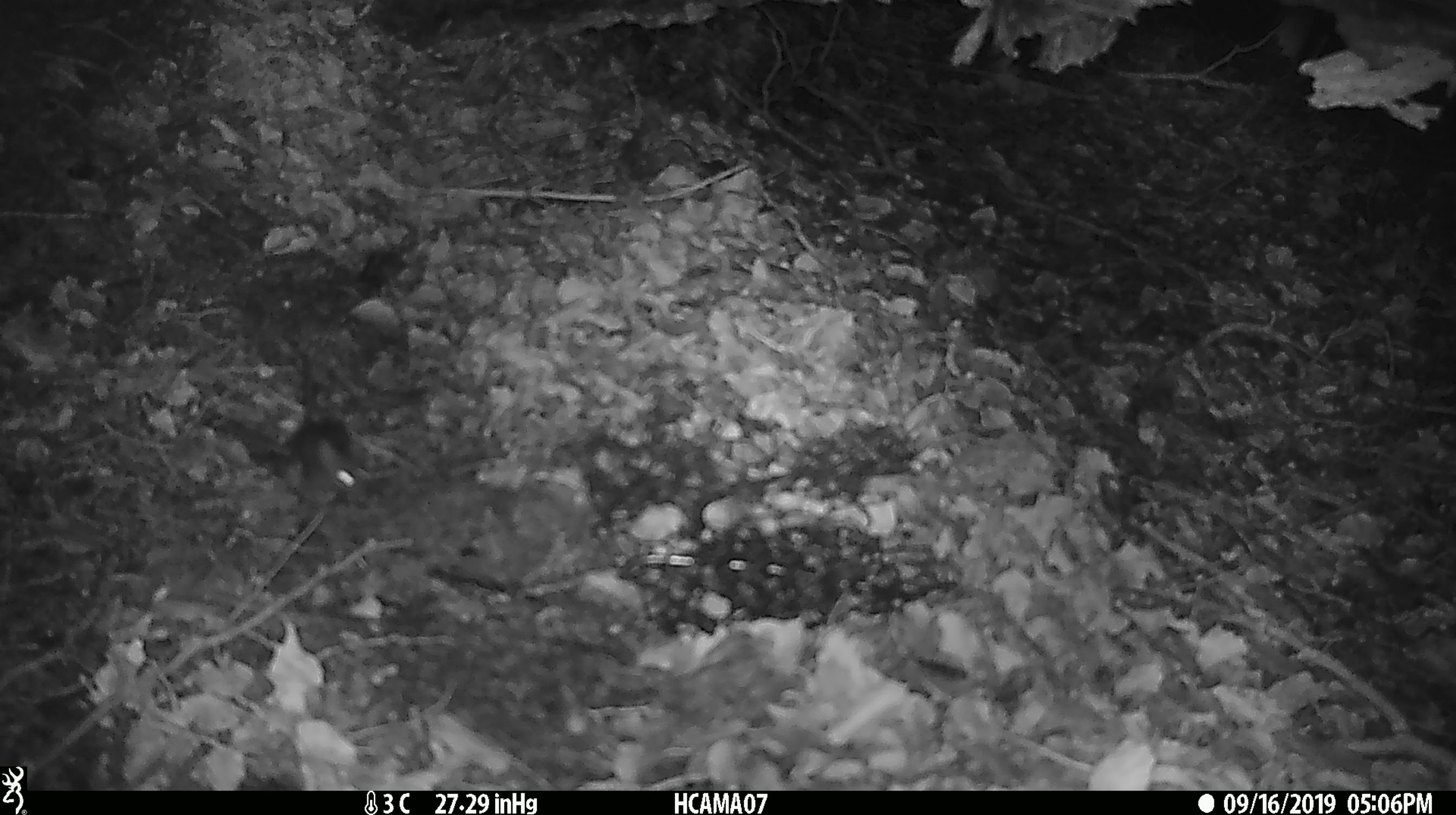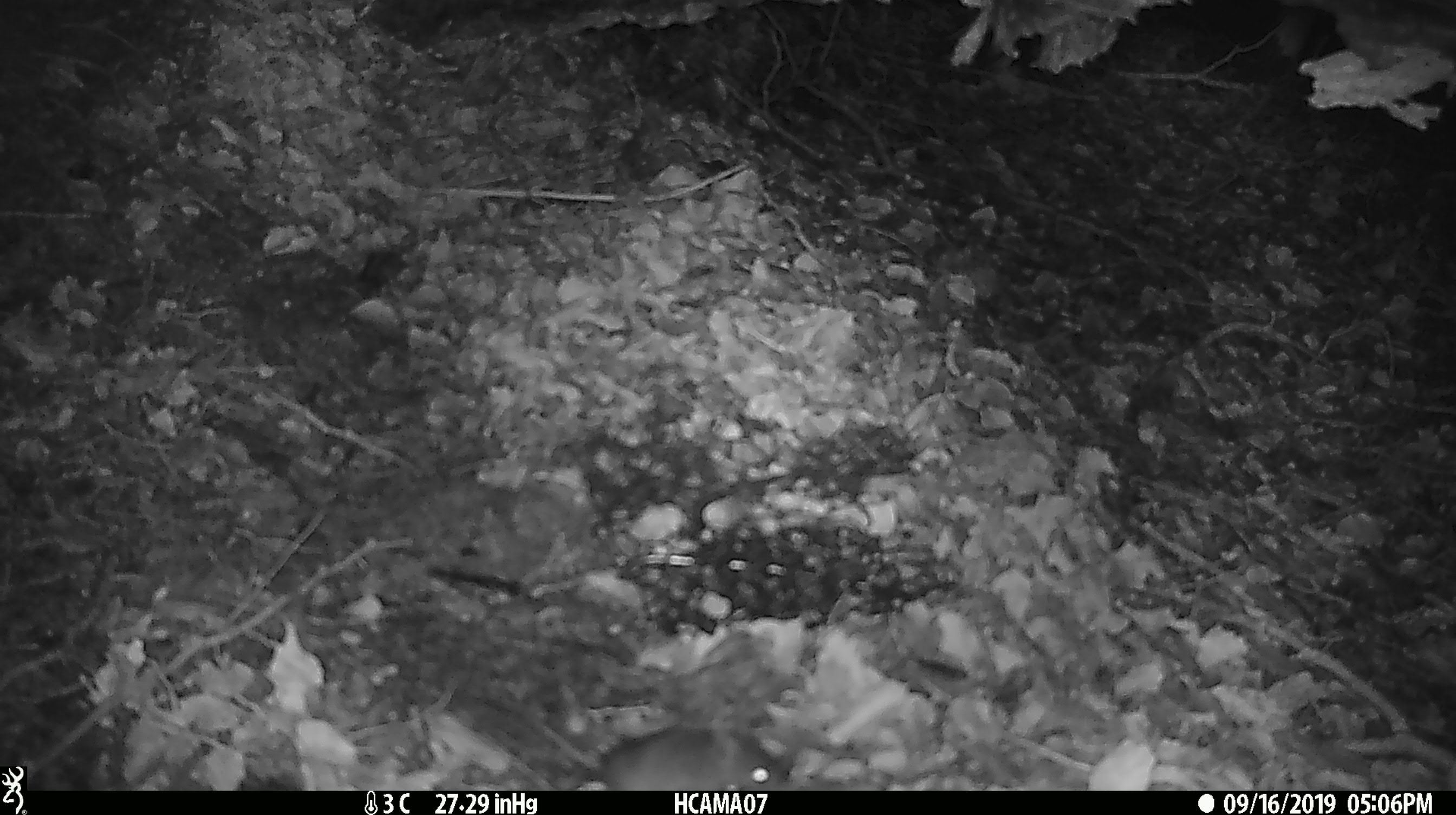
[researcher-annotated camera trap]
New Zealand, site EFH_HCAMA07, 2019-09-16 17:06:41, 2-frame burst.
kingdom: Animalia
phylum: Chordata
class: Mammalia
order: Rodentia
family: Muridae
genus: Mus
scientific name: Mus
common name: mouse